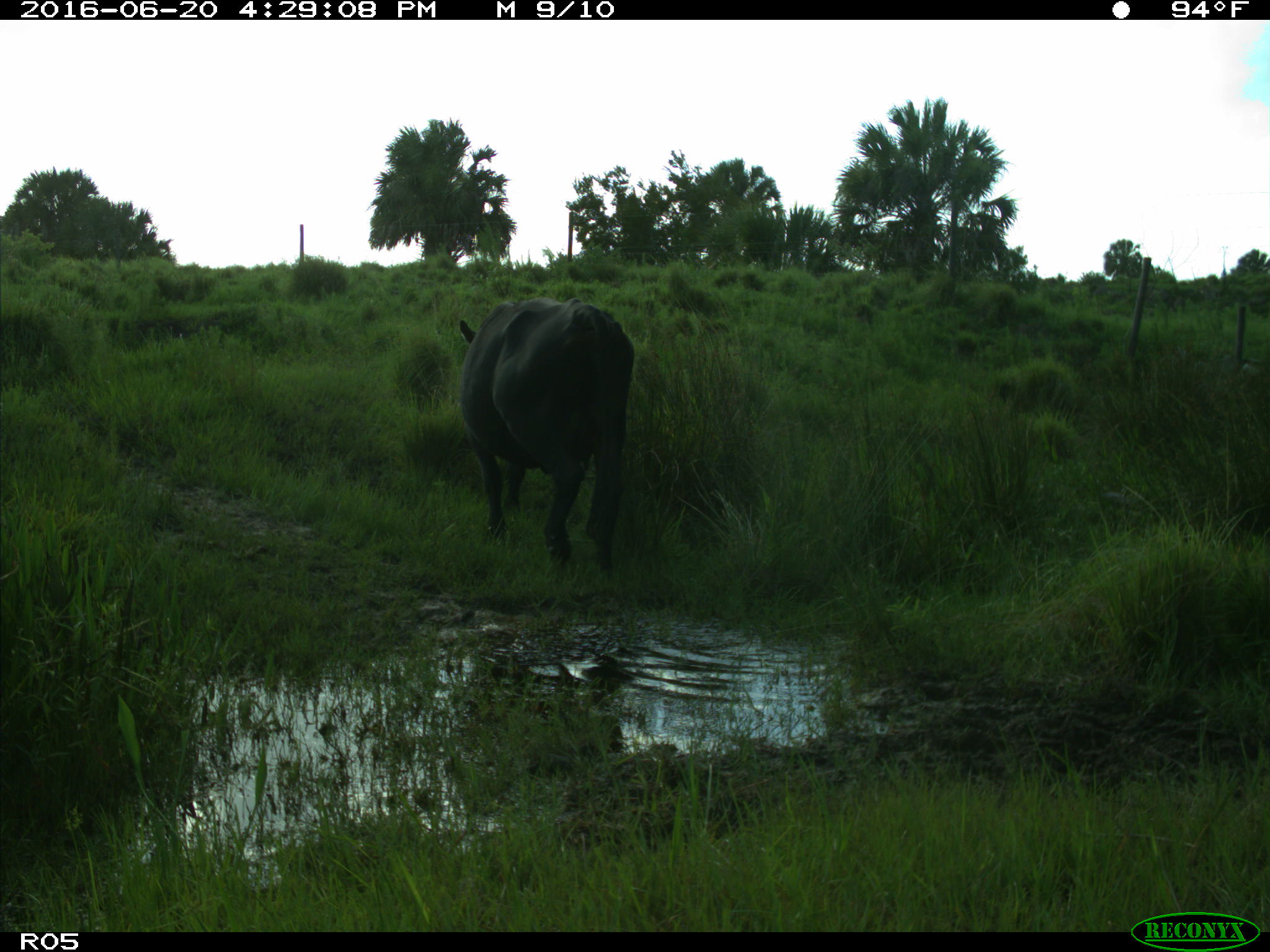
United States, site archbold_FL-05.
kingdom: Animalia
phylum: Chordata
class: Mammalia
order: Artiodactyla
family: Bovidae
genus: Bos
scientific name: Bos taurus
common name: domestic cow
Bos taurus (domestic cow).